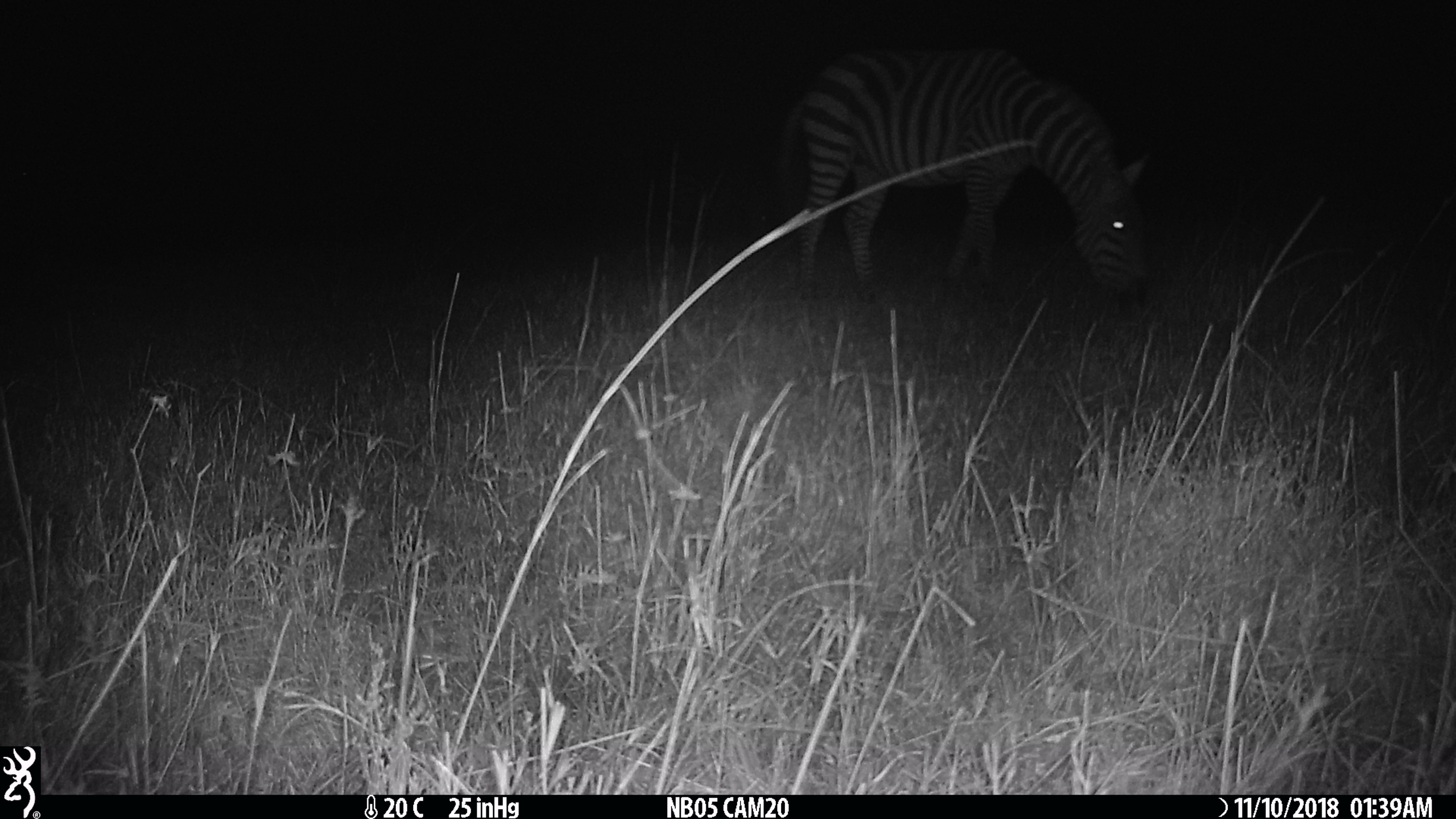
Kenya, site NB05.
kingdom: Animalia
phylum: Chordata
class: Mammalia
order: Perissodactyla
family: Equidae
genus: Equus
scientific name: Equus quagga burchellii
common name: burchell's zebra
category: zebra